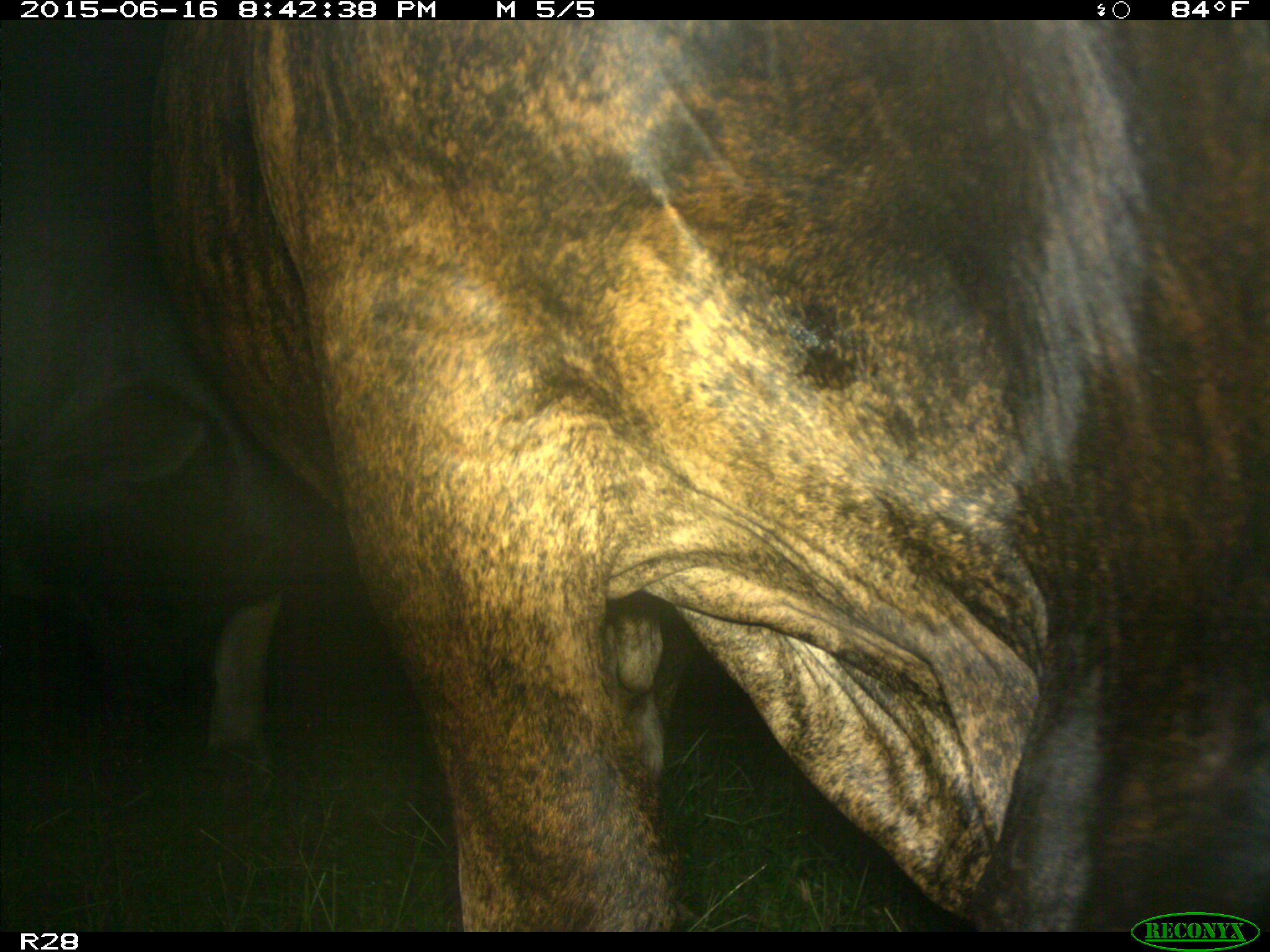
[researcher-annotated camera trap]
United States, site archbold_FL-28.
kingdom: Animalia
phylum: Chordata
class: Mammalia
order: Artiodactyla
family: Bovidae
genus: Bos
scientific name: Bos taurus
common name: domestic cow